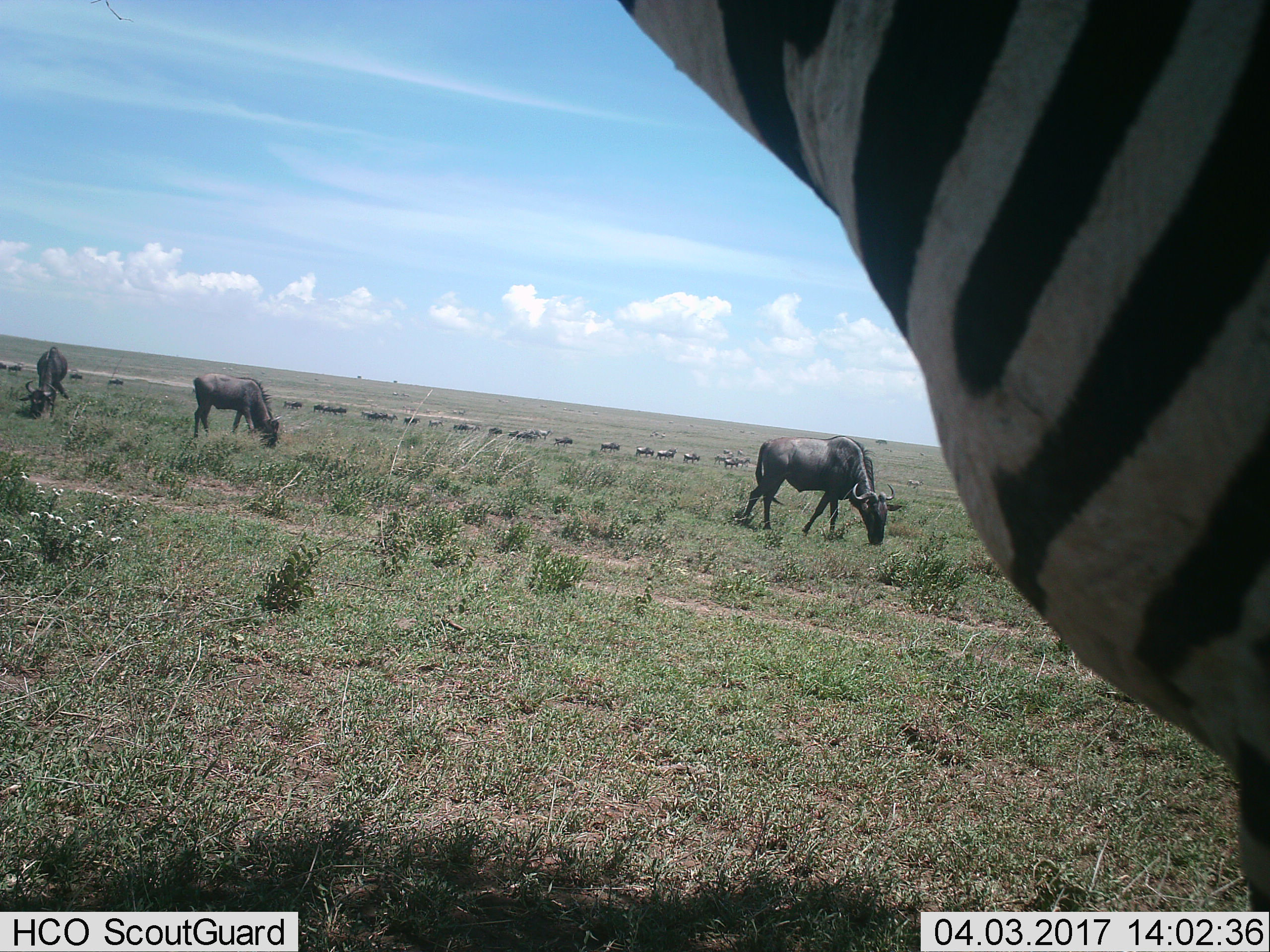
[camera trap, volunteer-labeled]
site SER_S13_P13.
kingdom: Animalia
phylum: Chordata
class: Mammalia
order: Artiodactyla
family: Bovidae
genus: Connochaetes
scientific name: Connochaetes taurinus taurinus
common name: blue wildebeest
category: wildebeestblue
Wildebeestblue (blue wildebeest) (Connochaetes taurinus taurinus), count 11-50. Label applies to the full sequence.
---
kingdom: Animalia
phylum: Chordata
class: Mammalia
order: Perissodactyla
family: Equidae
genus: Equus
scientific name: Equus quagga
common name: plains zebra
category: zebraplains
Zebraplains (plains zebra) (Equus quagga), count 1. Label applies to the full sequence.